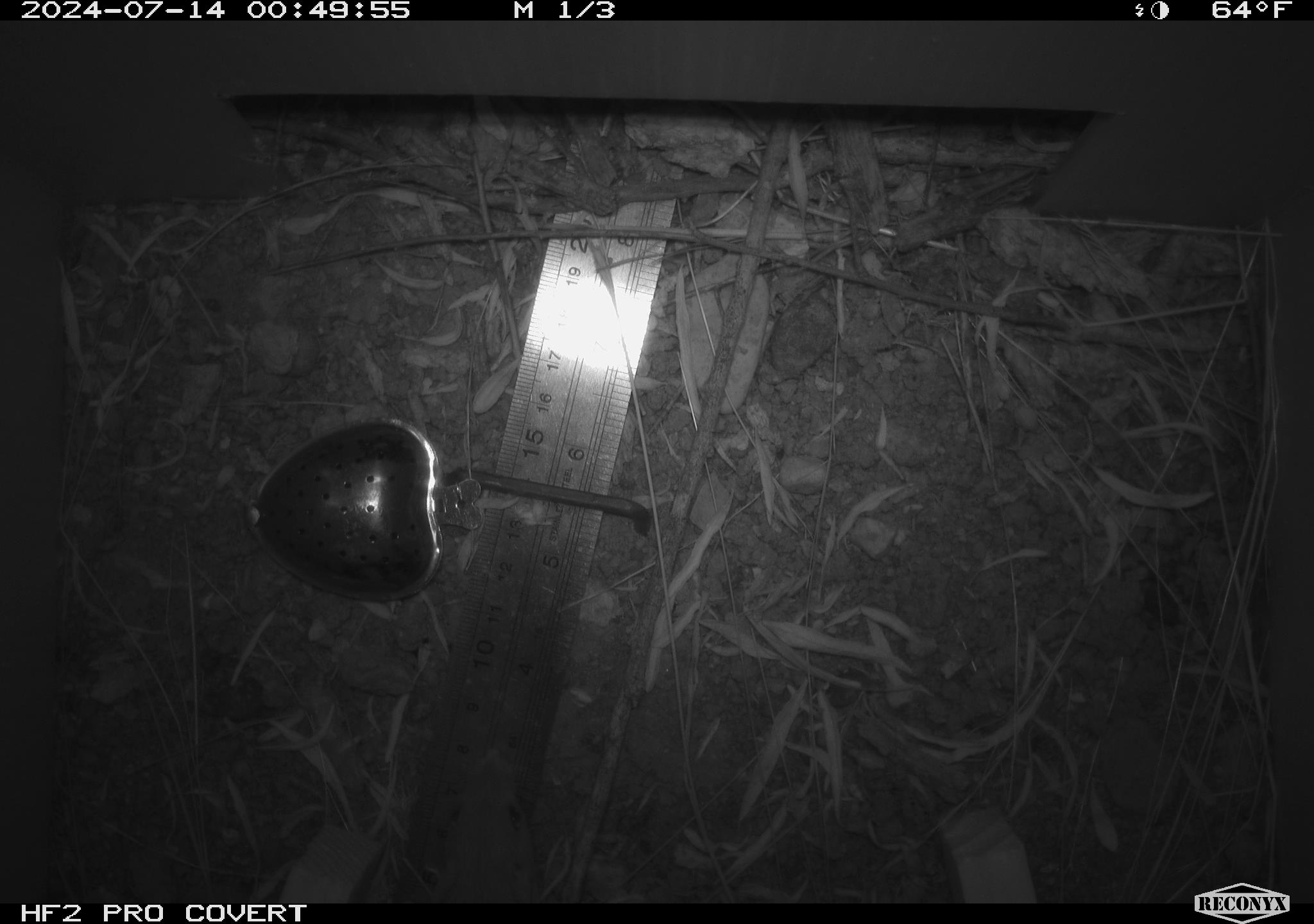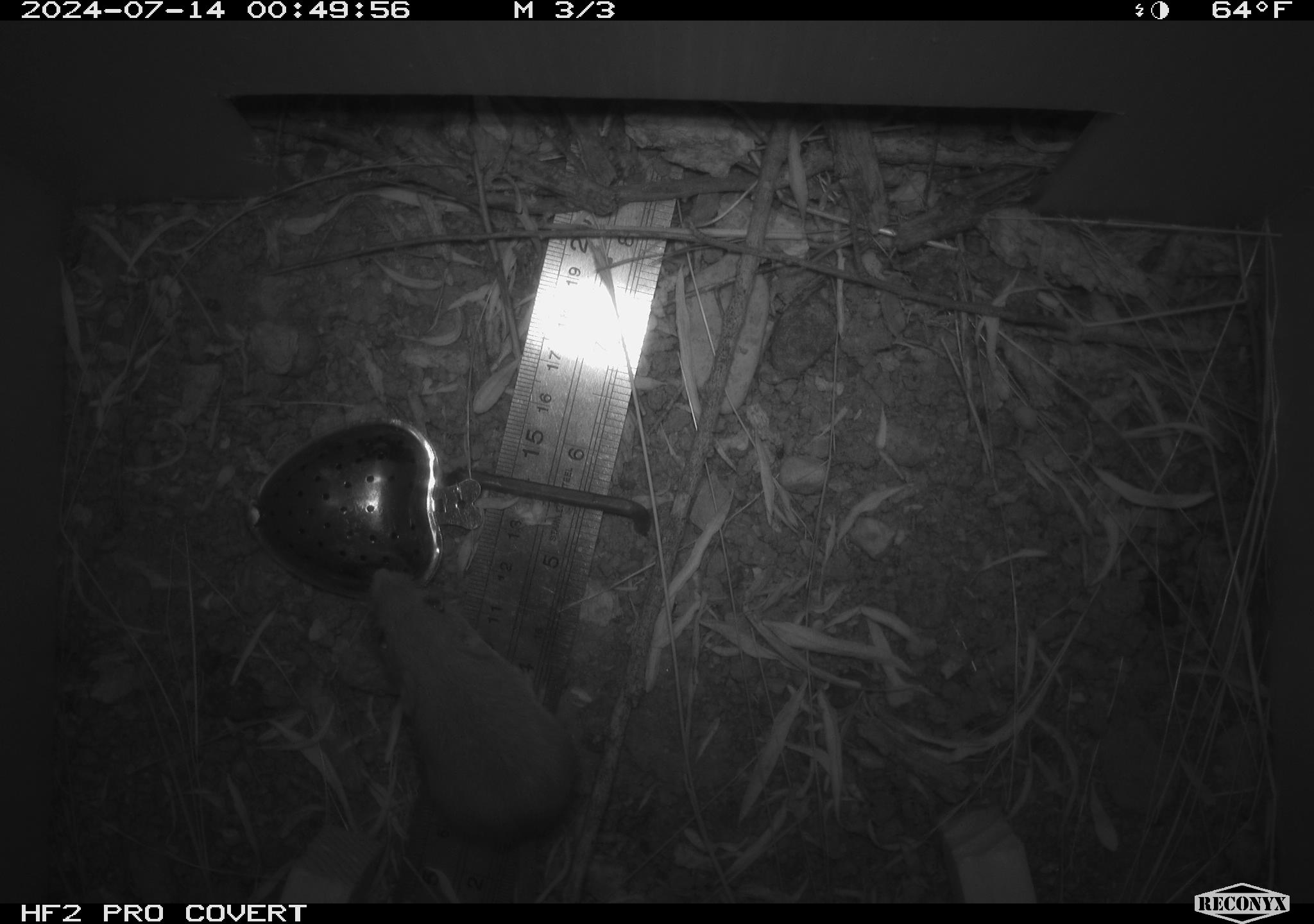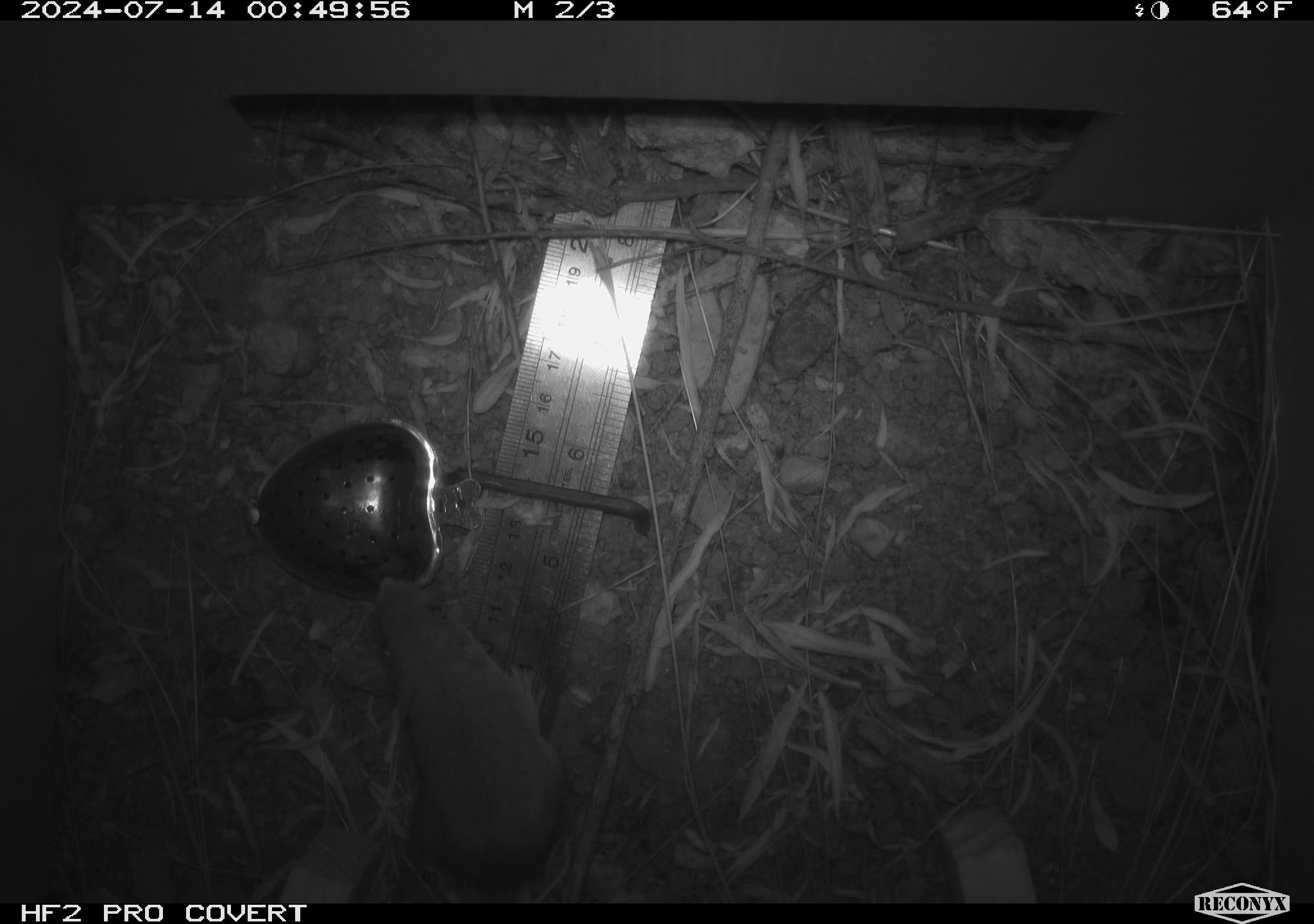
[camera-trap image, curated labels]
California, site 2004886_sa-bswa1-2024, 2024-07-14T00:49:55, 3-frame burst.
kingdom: Animalia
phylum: Chordata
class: Mammalia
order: Rodentia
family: Heteromyidae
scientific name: Heteromyidae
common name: kangaroo rats and pocket mice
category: heteromyidae family